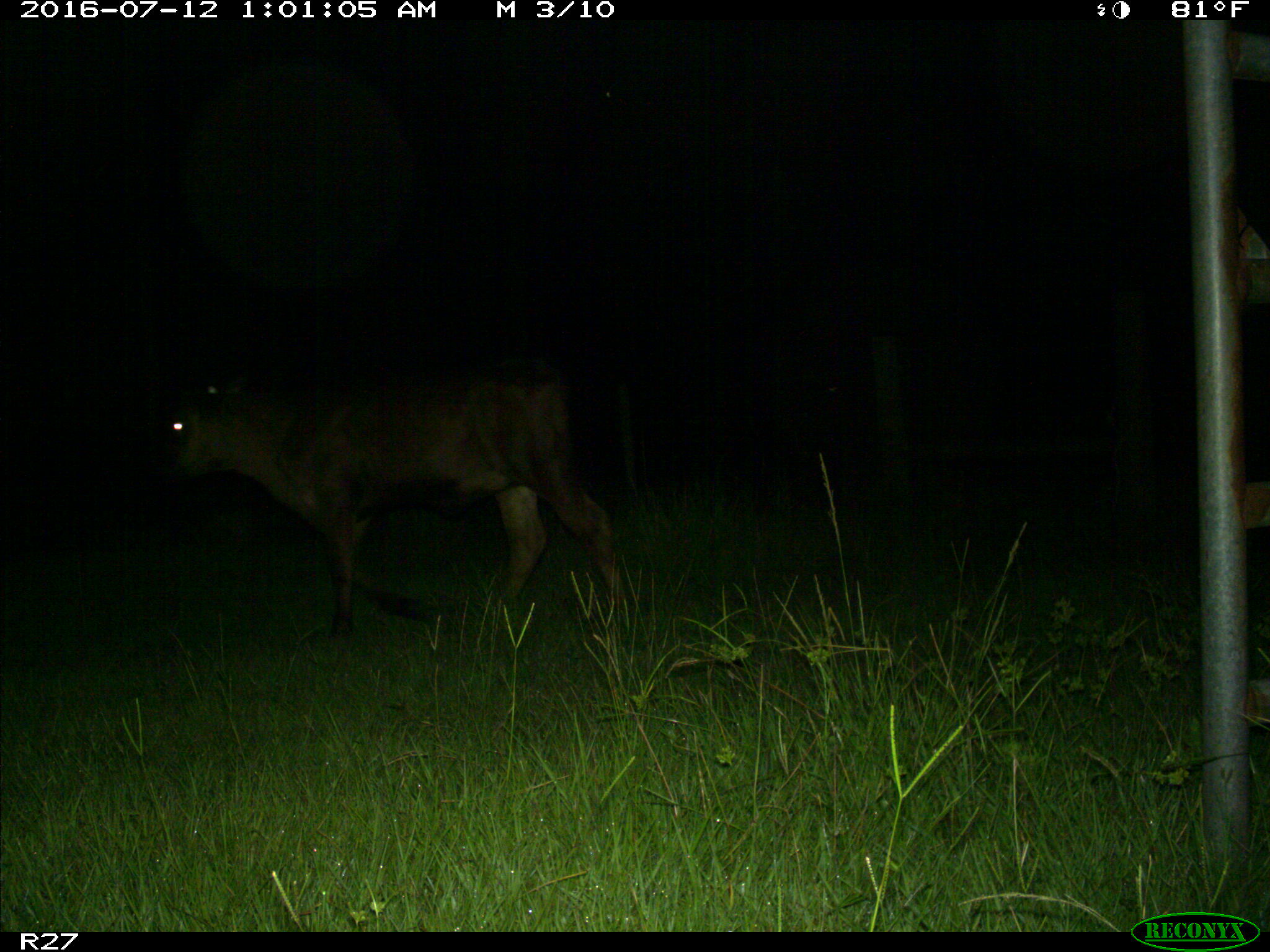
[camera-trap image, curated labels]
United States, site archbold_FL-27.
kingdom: Animalia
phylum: Chordata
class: Mammalia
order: Artiodactyla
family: Bovidae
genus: Bos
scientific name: Bos taurus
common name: domestic cow